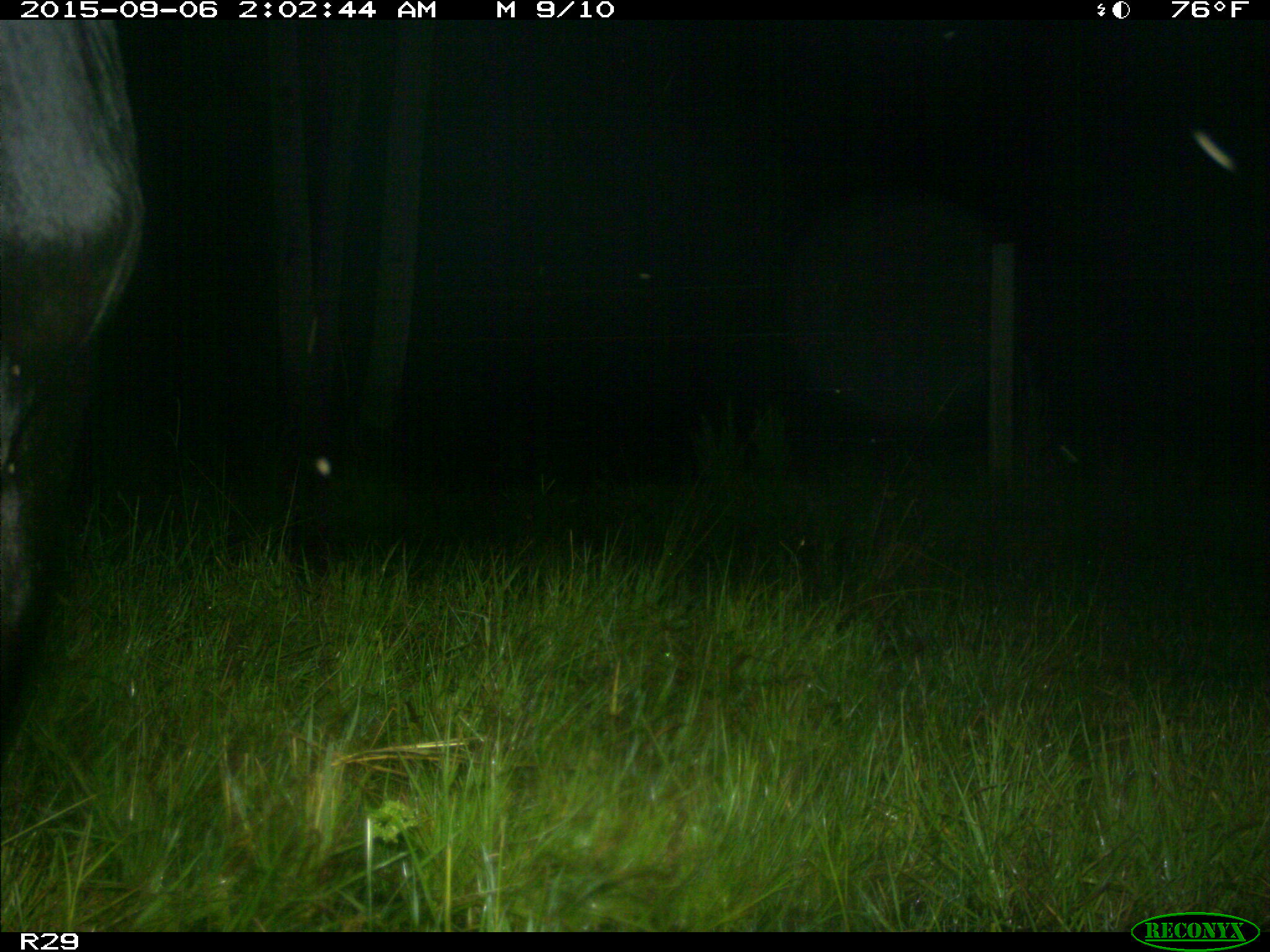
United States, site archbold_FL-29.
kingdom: Animalia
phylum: Chordata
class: Mammalia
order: Artiodactyla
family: Bovidae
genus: Bos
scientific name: Bos taurus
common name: domestic cow